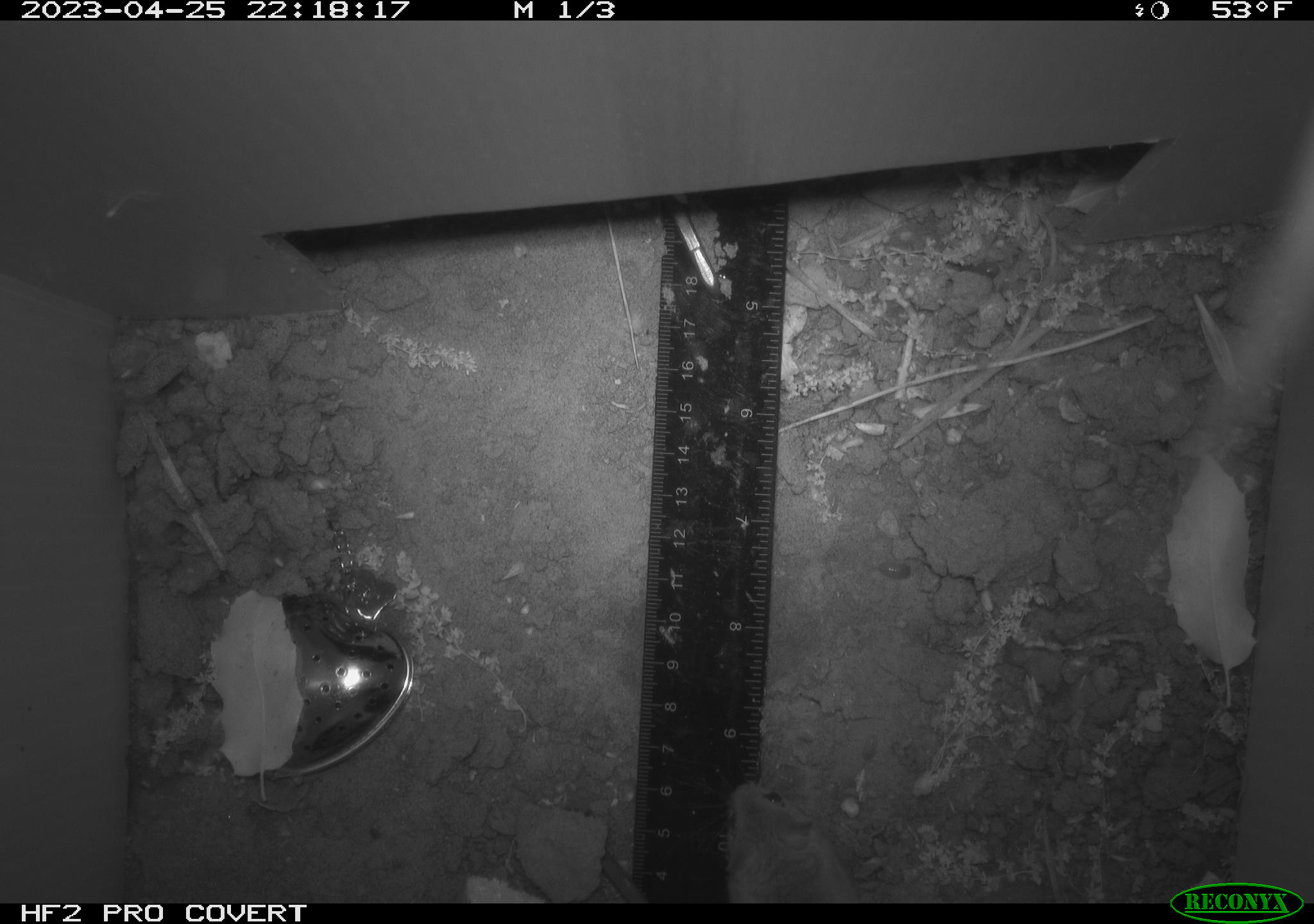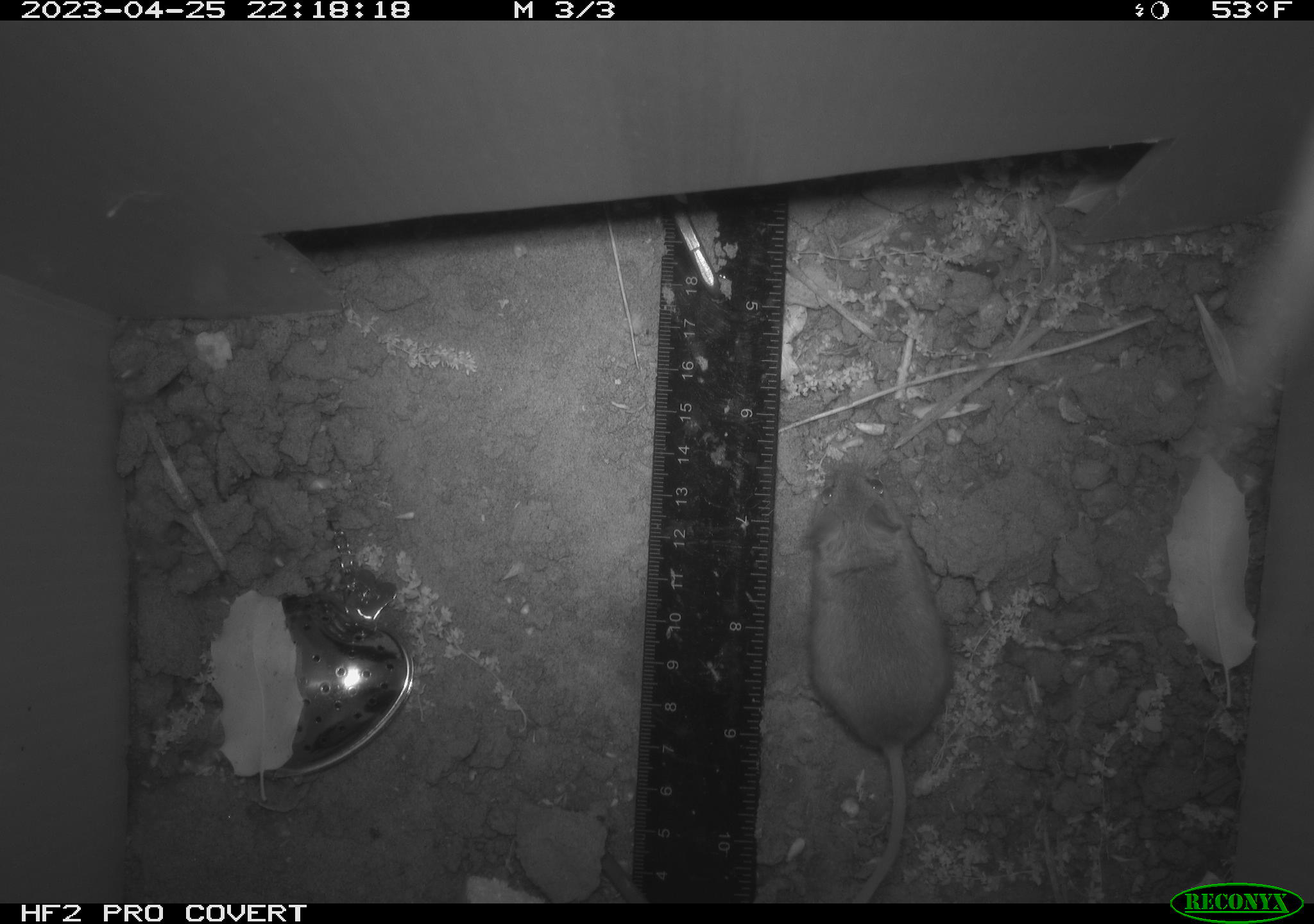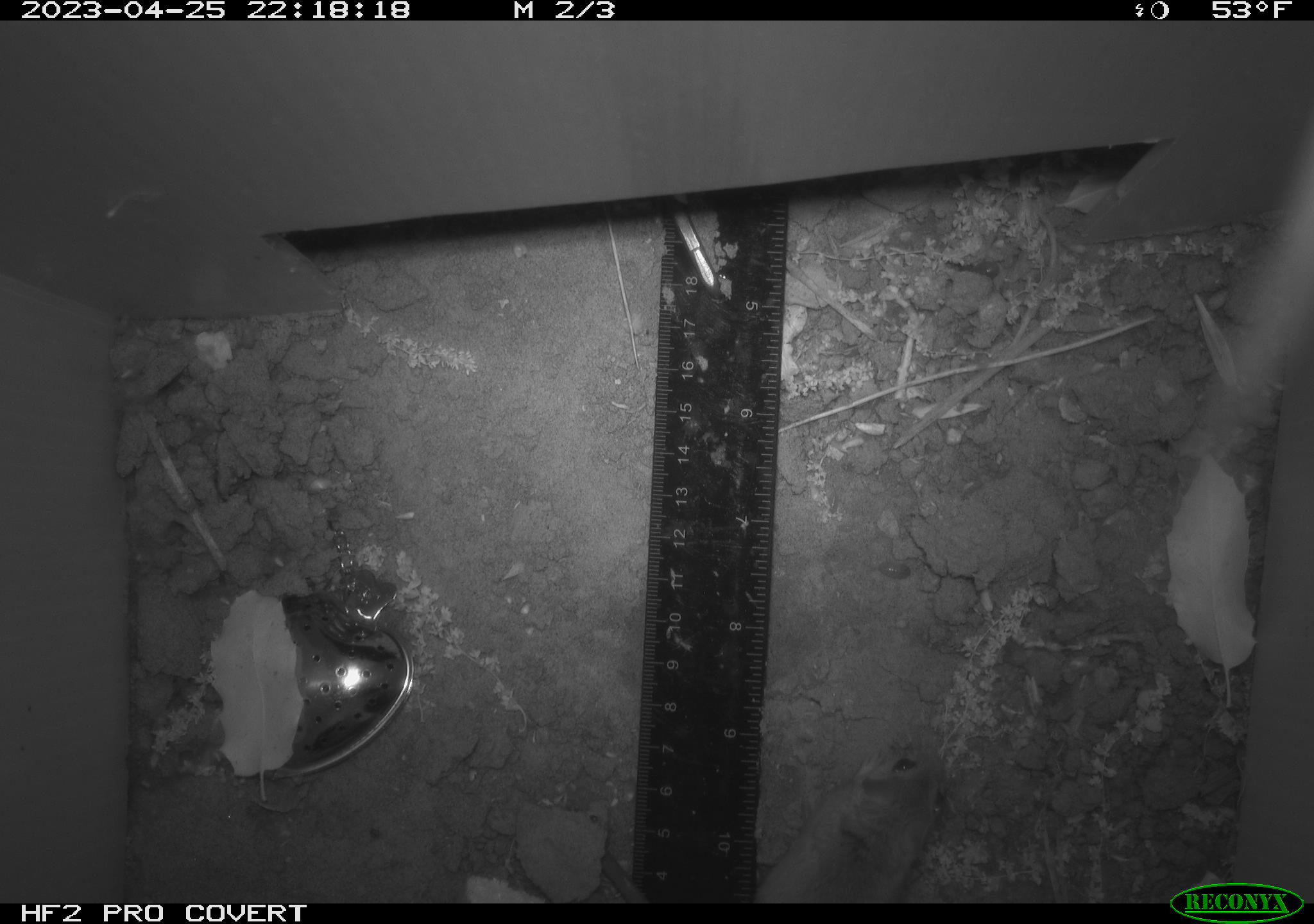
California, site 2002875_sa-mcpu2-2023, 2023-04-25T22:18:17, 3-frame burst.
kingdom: Animalia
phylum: Chordata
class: Mammalia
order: Rodentia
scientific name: Rodentia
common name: mouse species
Mouse species (Rodentia).